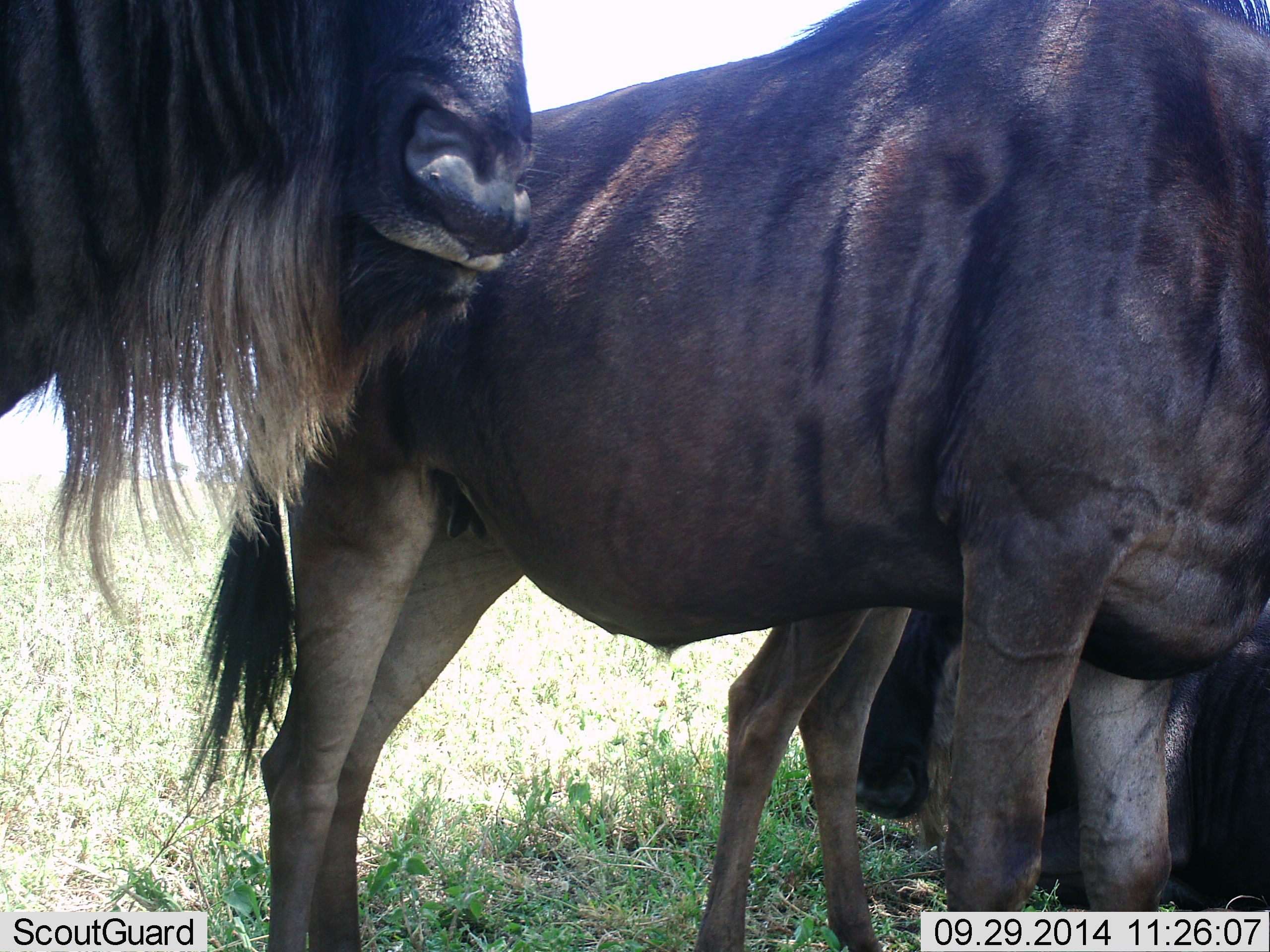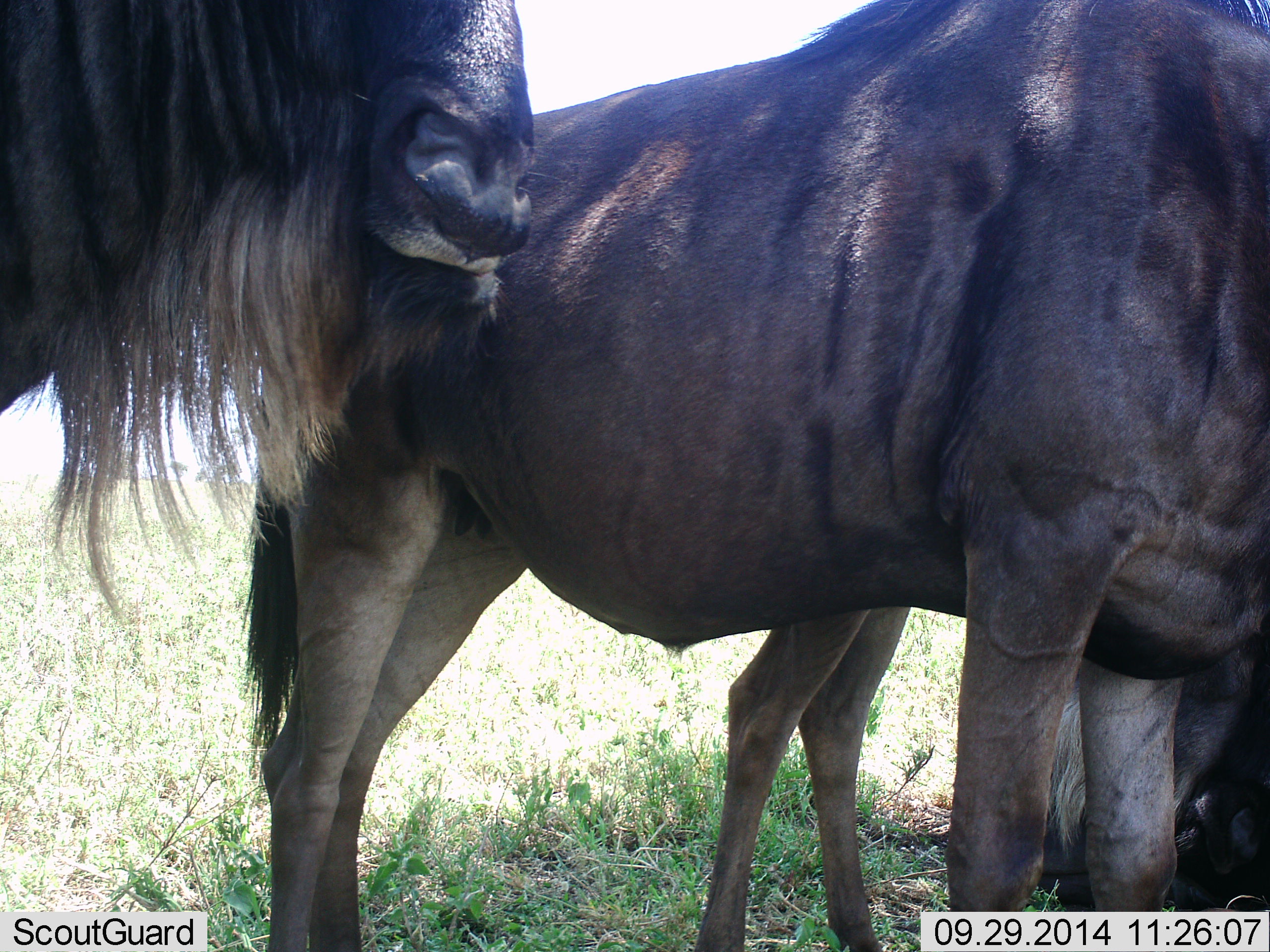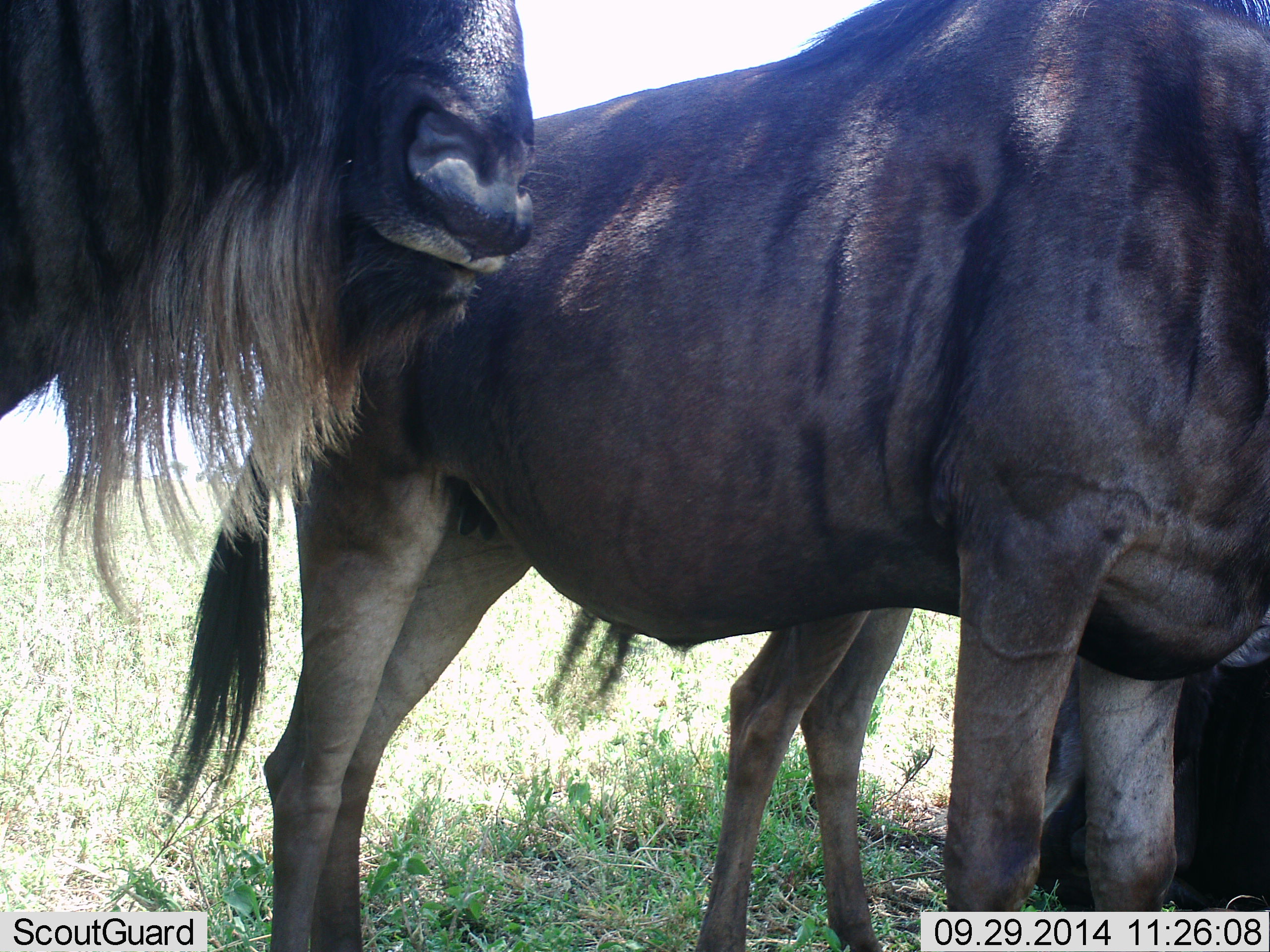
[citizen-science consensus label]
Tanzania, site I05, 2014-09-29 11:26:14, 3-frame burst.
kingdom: Animalia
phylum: Chordata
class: Mammalia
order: Artiodactyla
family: Bovidae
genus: Connochaetes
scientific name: Connochaetes taurinus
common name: blue wildebeest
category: wildebeest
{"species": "wildebeest (blue wildebeest) (Connochaetes taurinus)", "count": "3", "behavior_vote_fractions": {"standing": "100%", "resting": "50%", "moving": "0%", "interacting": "0%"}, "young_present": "10%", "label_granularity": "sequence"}